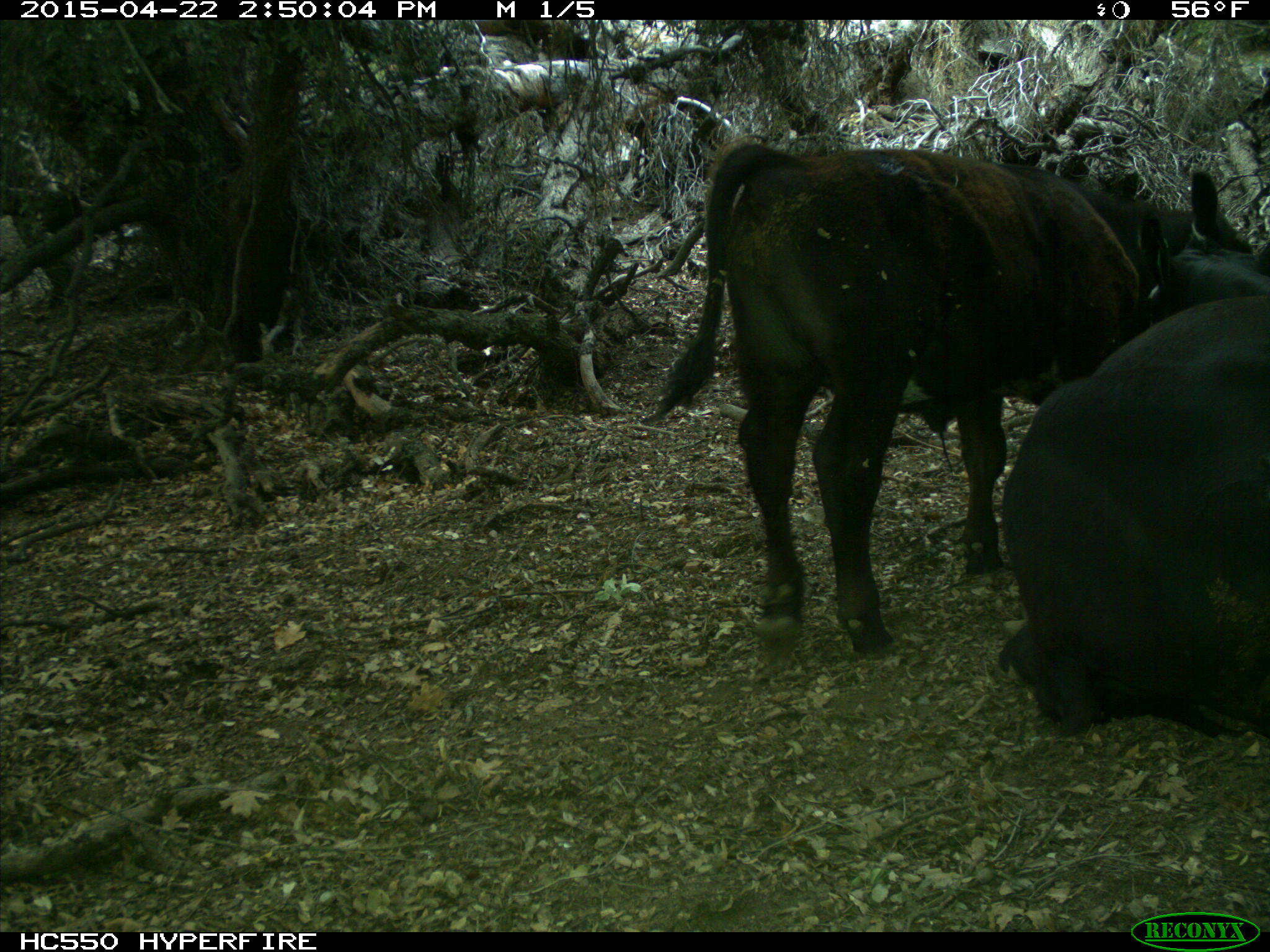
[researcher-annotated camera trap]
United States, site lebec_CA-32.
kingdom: Animalia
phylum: Chordata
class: Mammalia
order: Artiodactyla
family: Bovidae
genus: Bos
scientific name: Bos taurus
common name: domestic cow